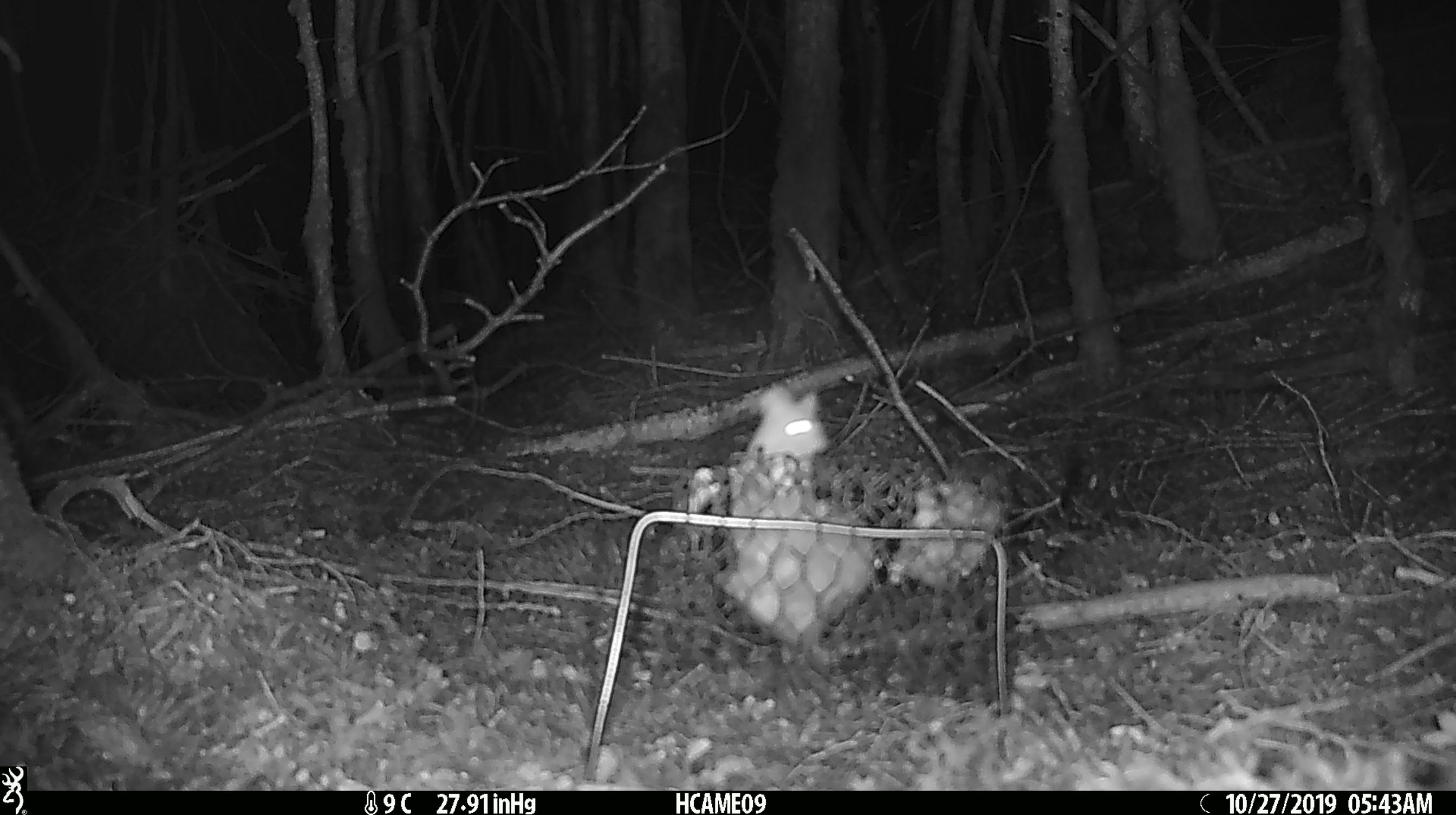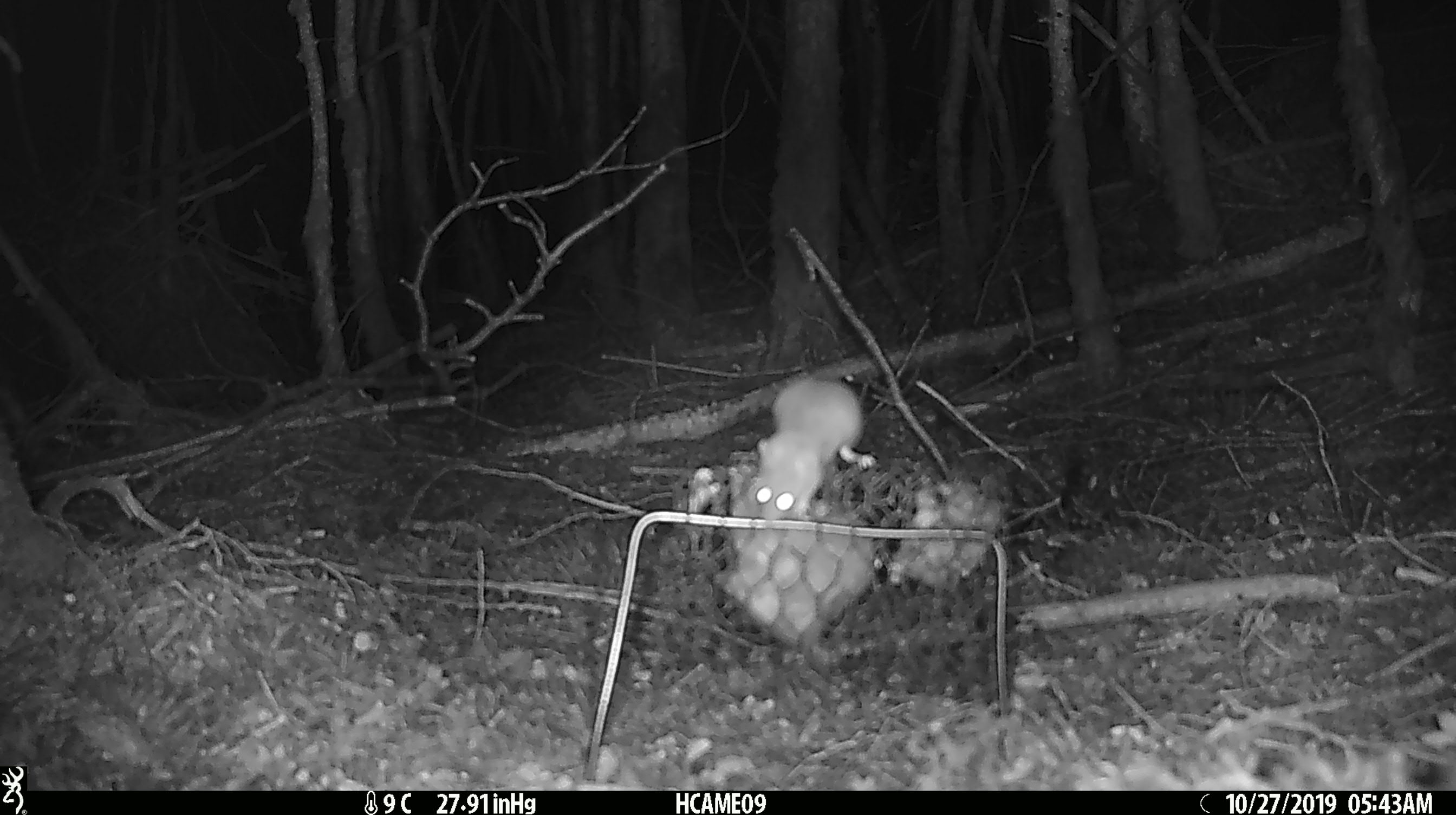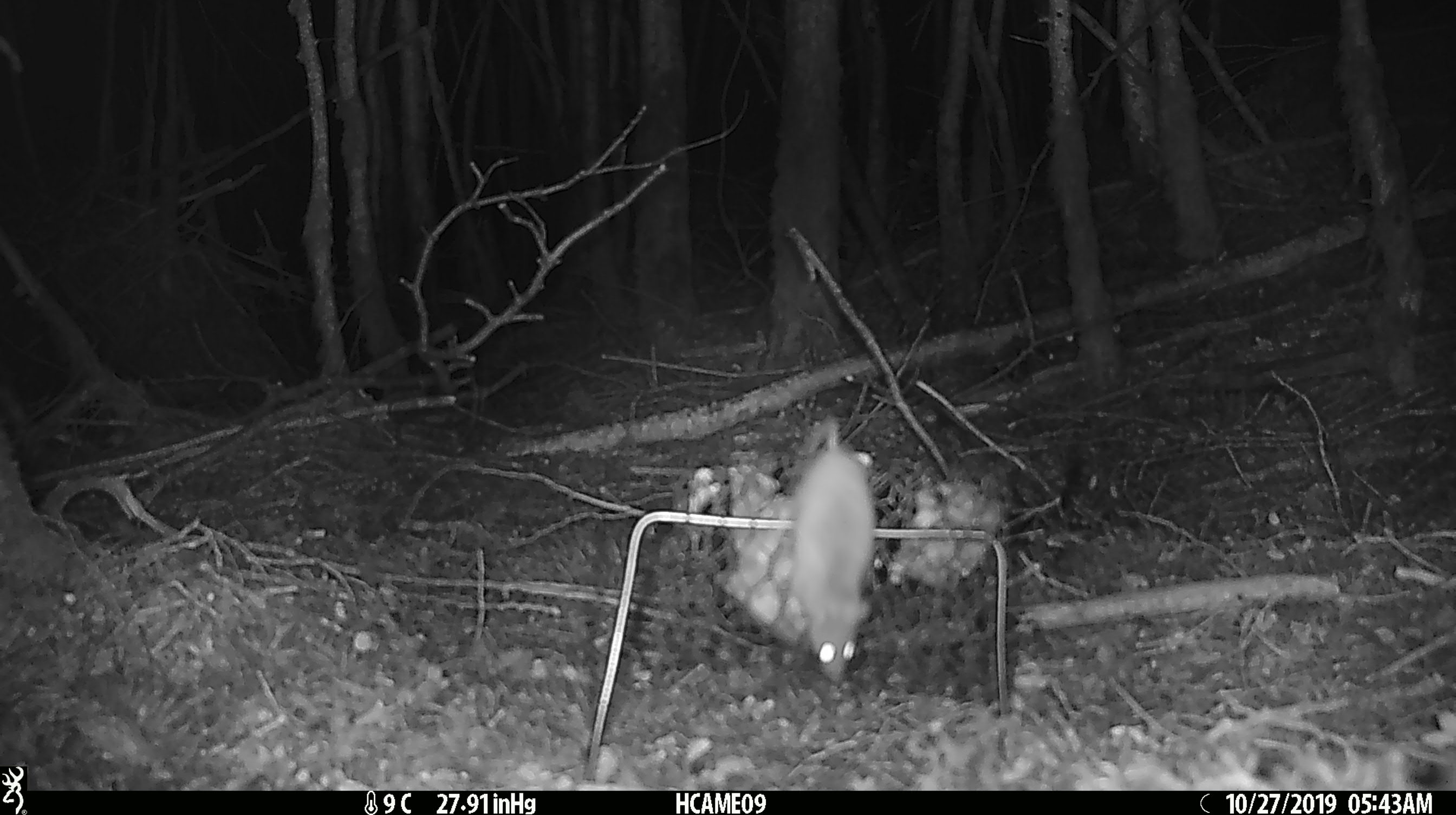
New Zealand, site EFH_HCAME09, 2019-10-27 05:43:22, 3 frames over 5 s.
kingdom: Animalia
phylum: Chordata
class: Mammalia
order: Rodentia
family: Muridae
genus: Mus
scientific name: Mus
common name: mouse